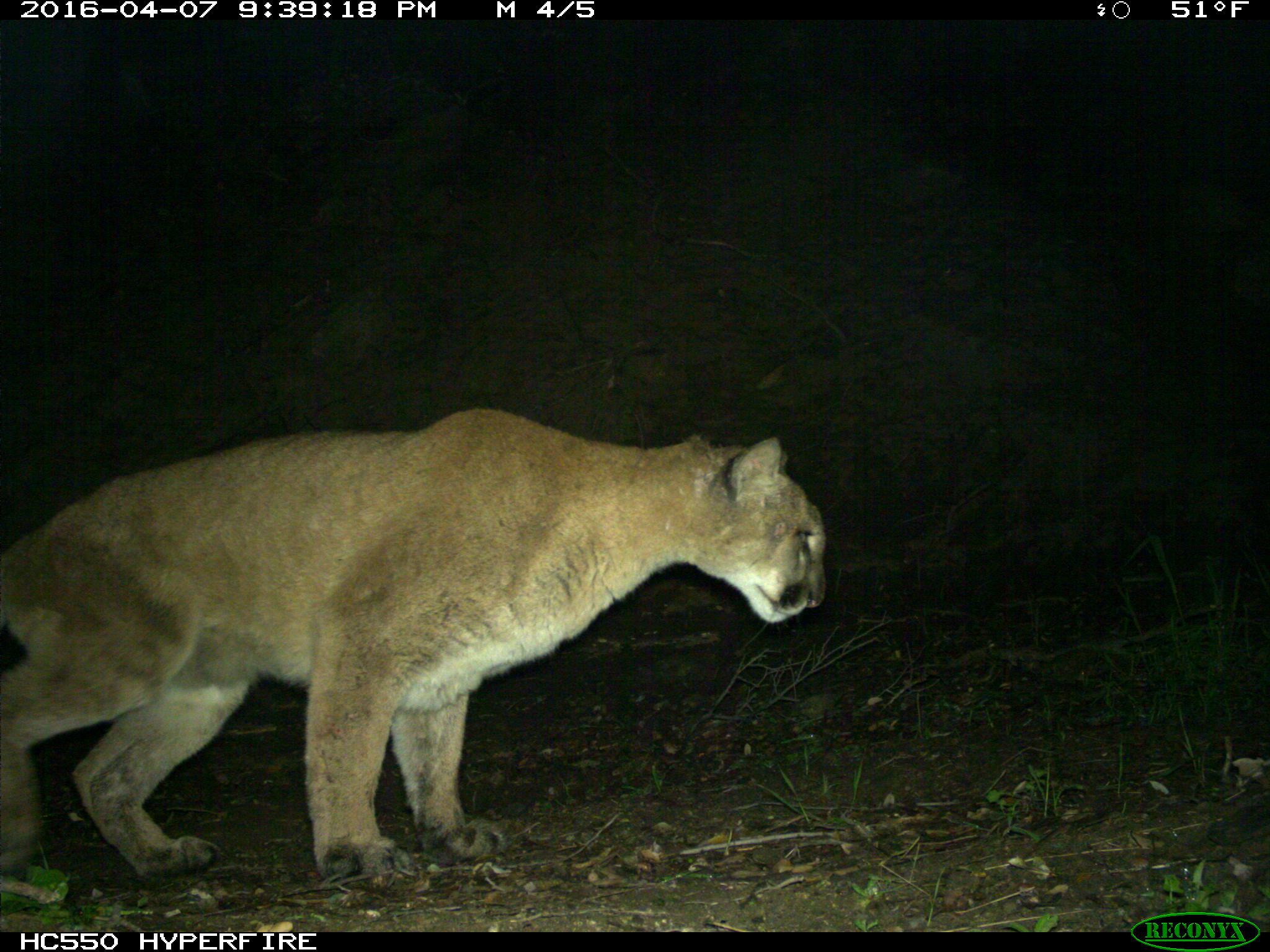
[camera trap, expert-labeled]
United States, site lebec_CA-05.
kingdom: Animalia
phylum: Chordata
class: Mammalia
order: Carnivora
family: Felidae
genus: Puma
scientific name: Puma concolor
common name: mountain lion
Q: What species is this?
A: Puma concolor (mountain lion).